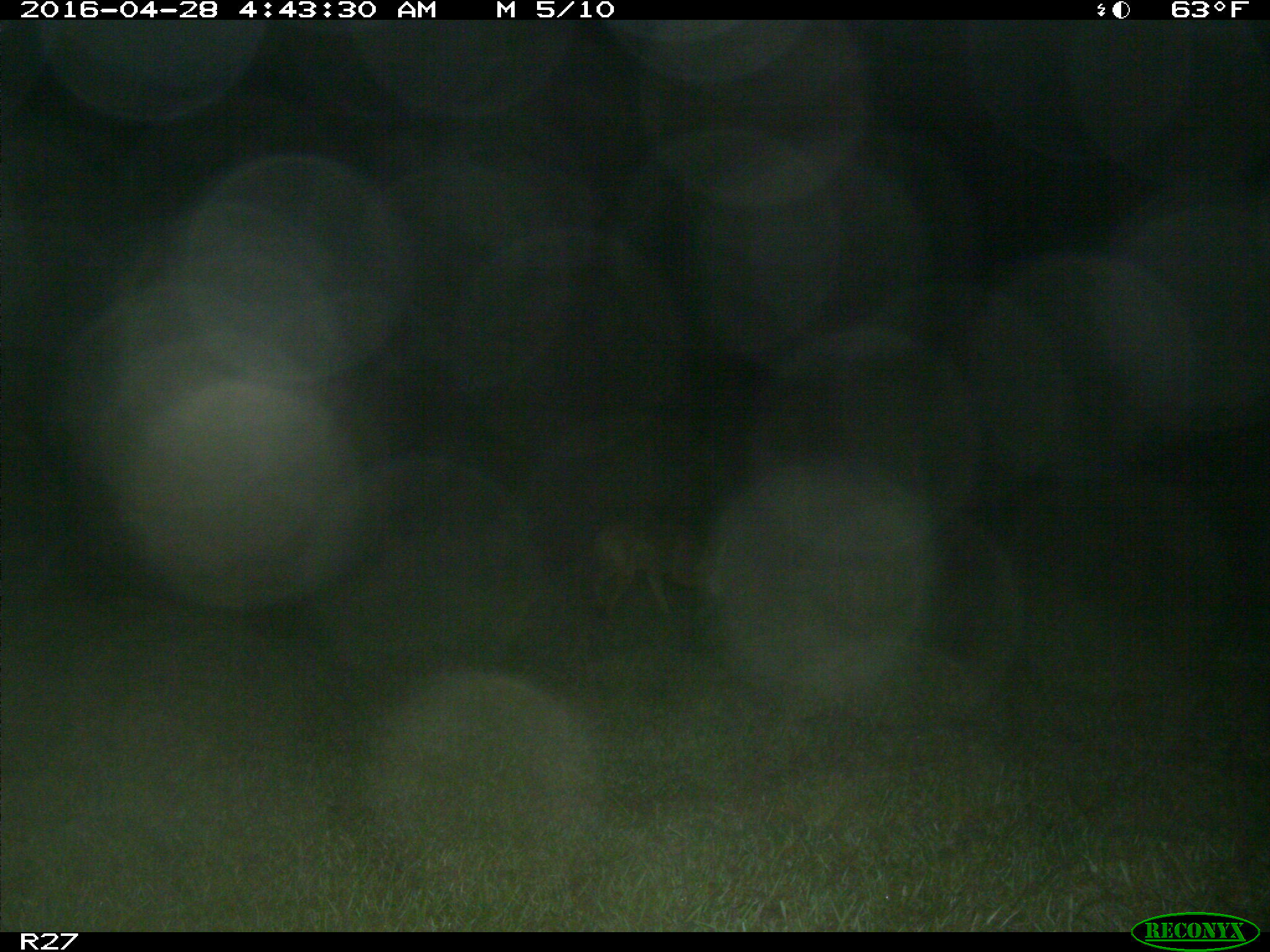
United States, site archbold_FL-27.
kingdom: Animalia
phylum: Chordata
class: Mammalia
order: Carnivora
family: Canidae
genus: Canis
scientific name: Canis latrans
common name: coyote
Canis latrans (coyote).